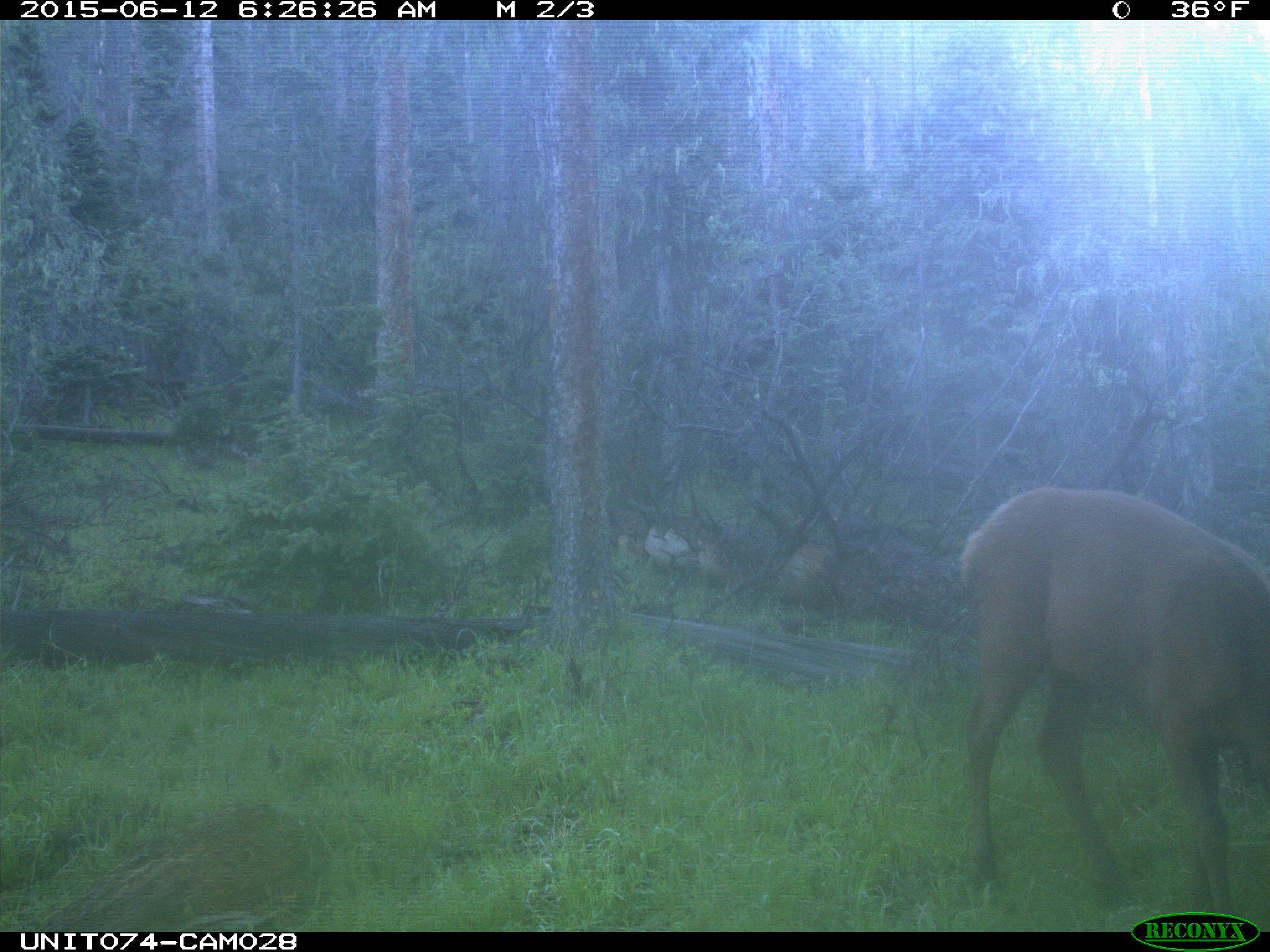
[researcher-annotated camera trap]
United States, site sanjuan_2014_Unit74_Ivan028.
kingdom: Animalia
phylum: Chordata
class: Mammalia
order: Artiodactyla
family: Cervidae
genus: Cervus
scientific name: Cervus elaphus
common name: red deer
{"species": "Cervus elaphus (red deer)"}